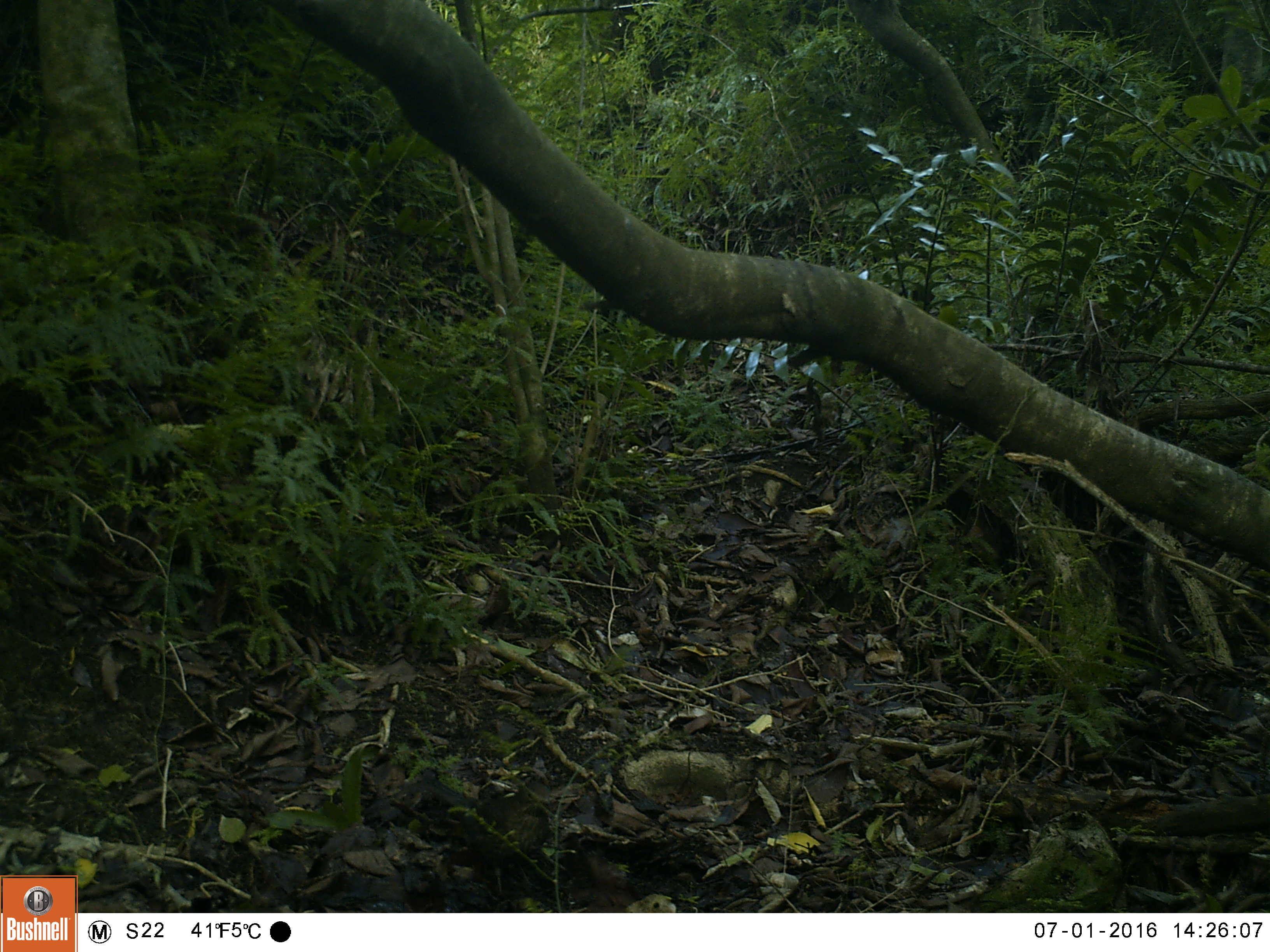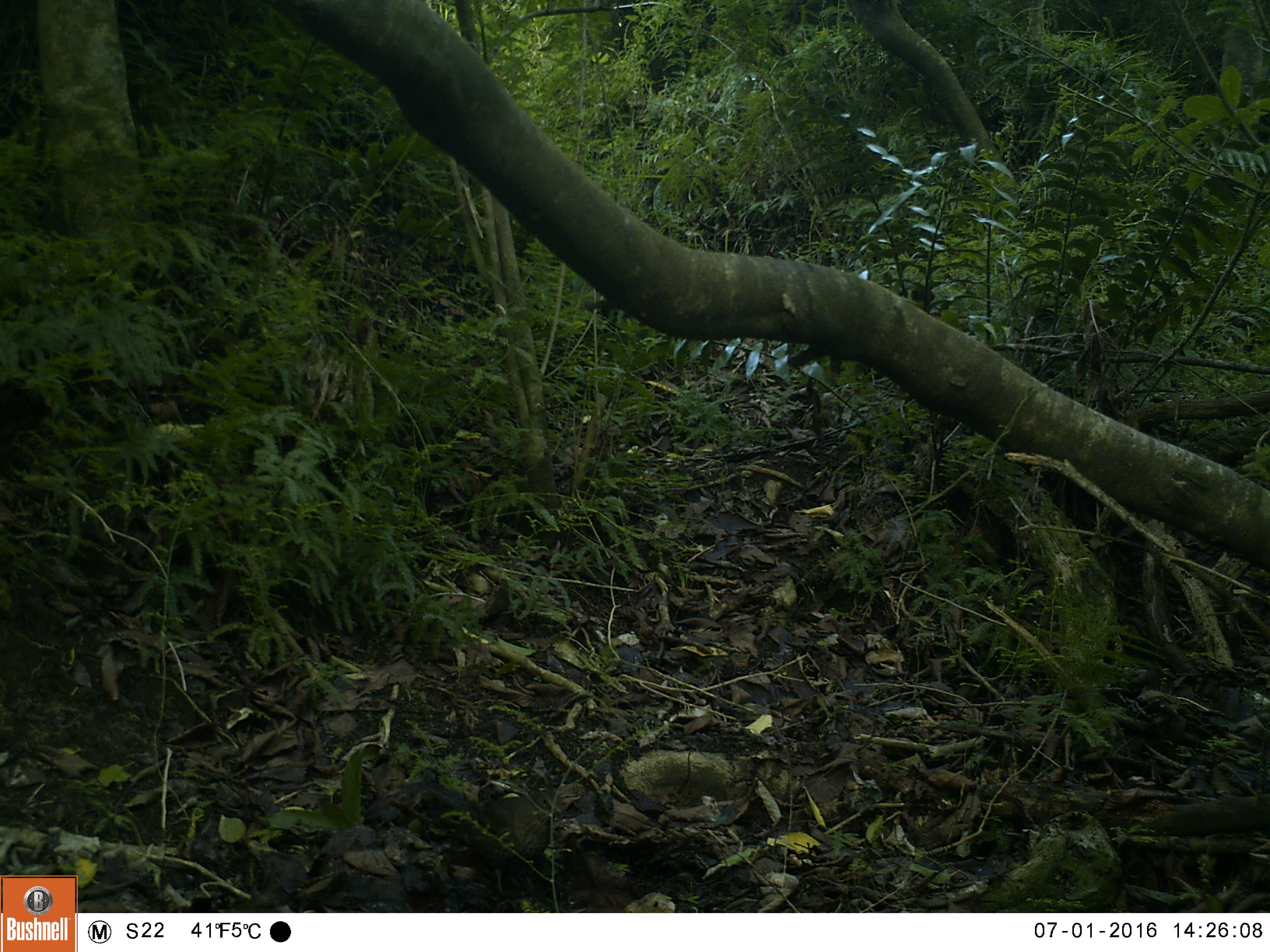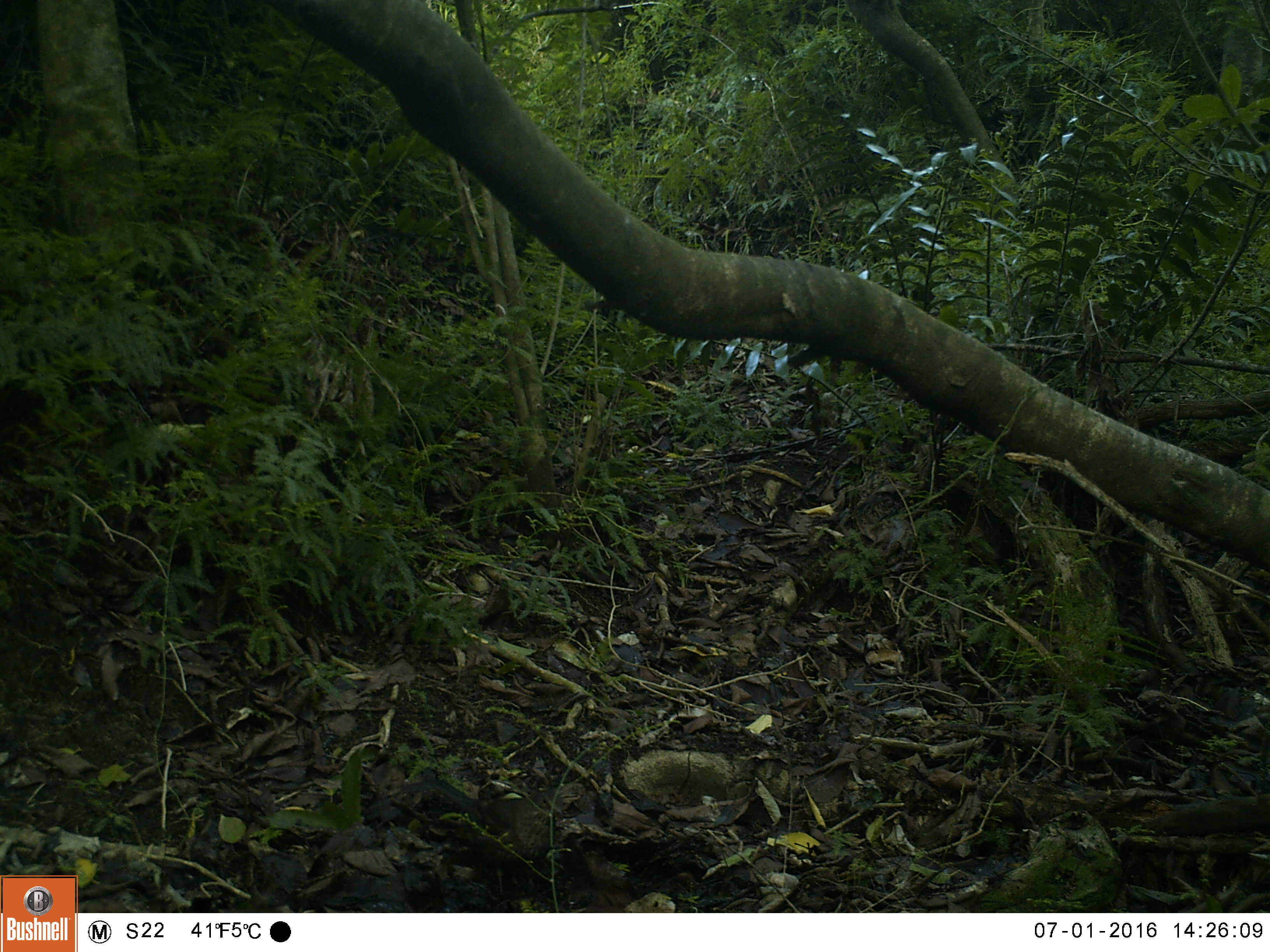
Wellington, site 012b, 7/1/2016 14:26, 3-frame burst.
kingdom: Animalia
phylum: Chordata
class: Aves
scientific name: Aves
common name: bird